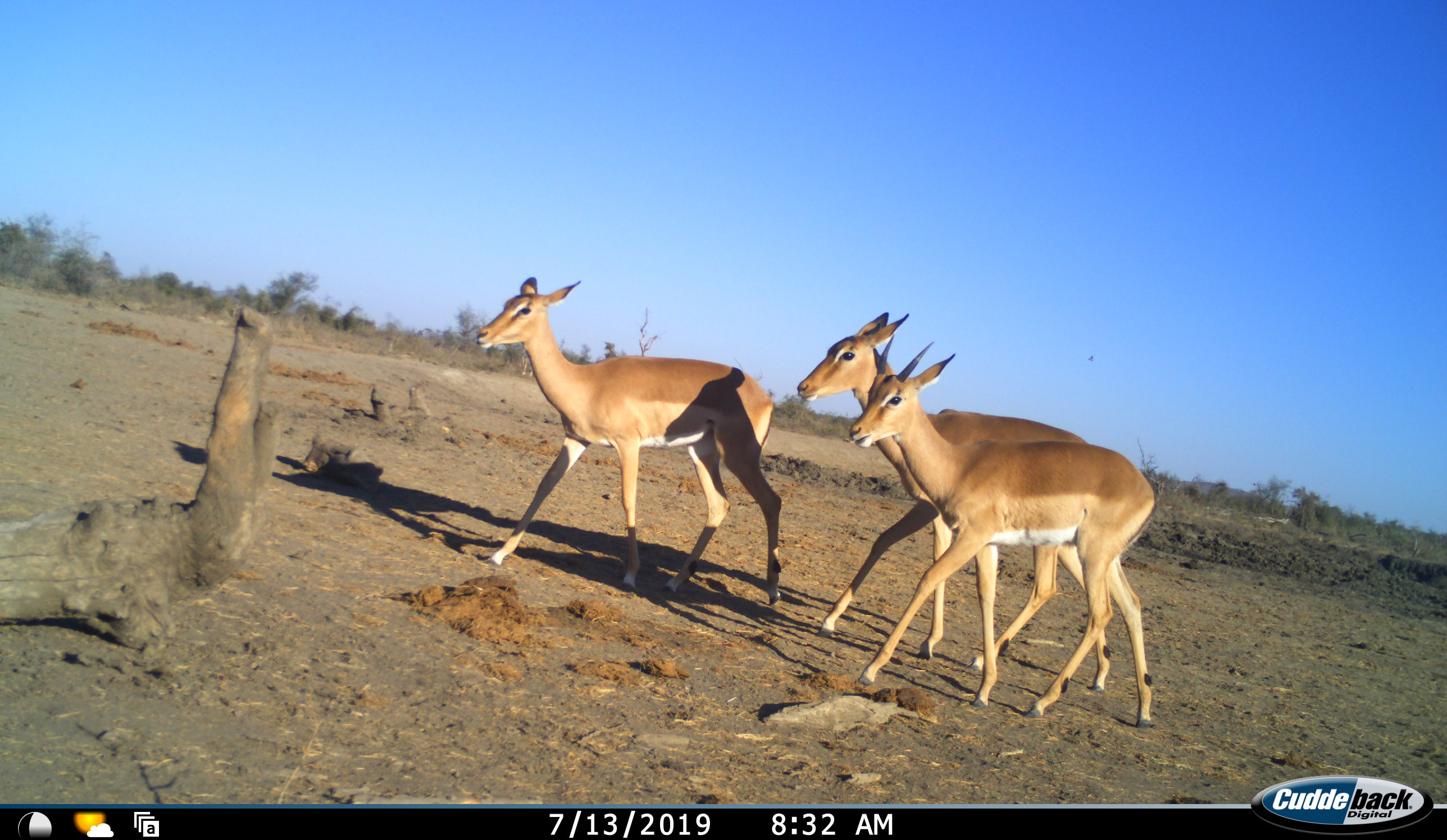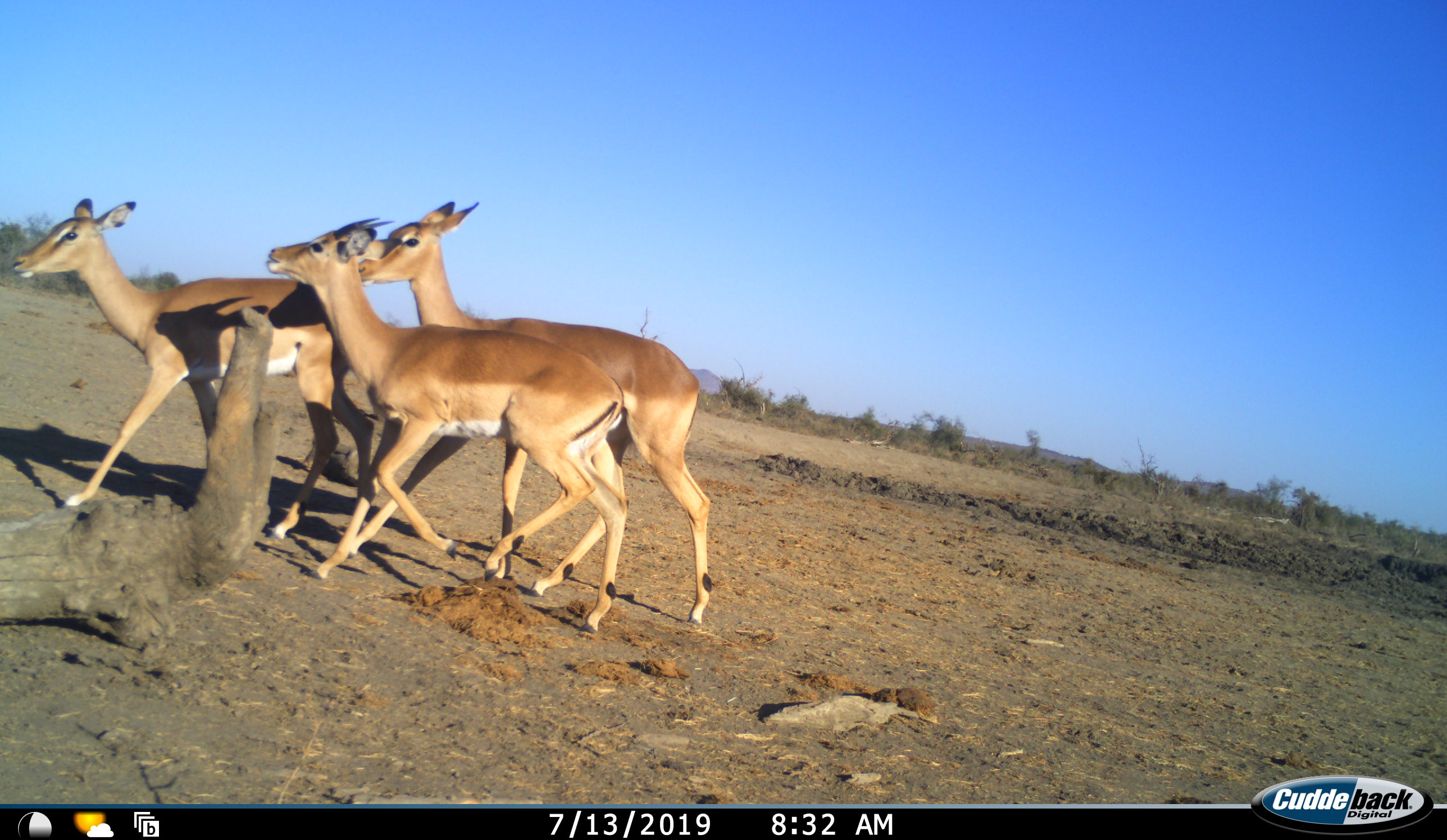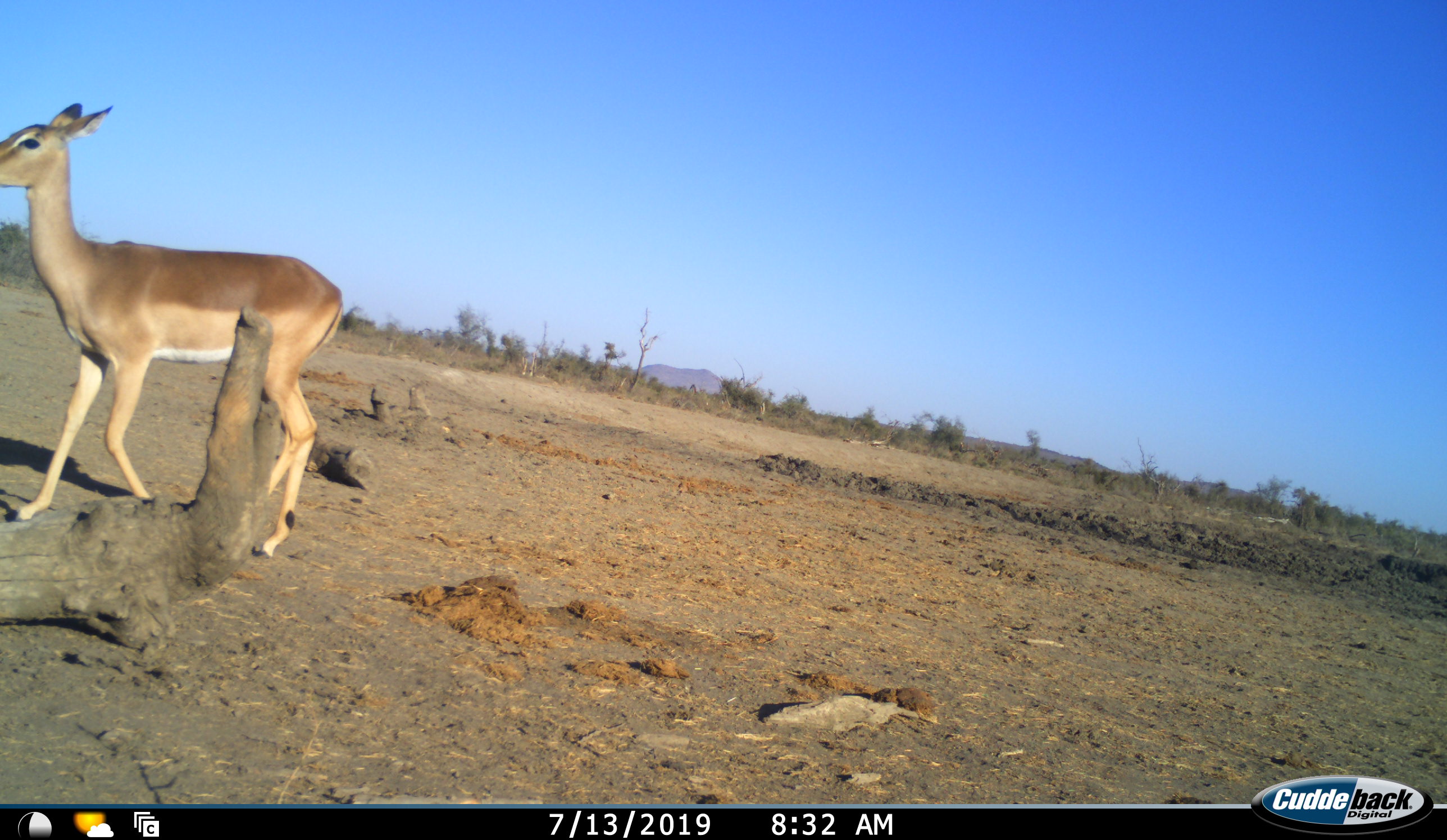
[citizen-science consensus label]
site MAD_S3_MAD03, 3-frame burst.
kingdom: Animalia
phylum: Chordata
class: Mammalia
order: Artiodactyla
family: Bovidae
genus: Aepyceros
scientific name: Aepyceros melampus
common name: impala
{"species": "impala (Aepyceros melampus)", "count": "3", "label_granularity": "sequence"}